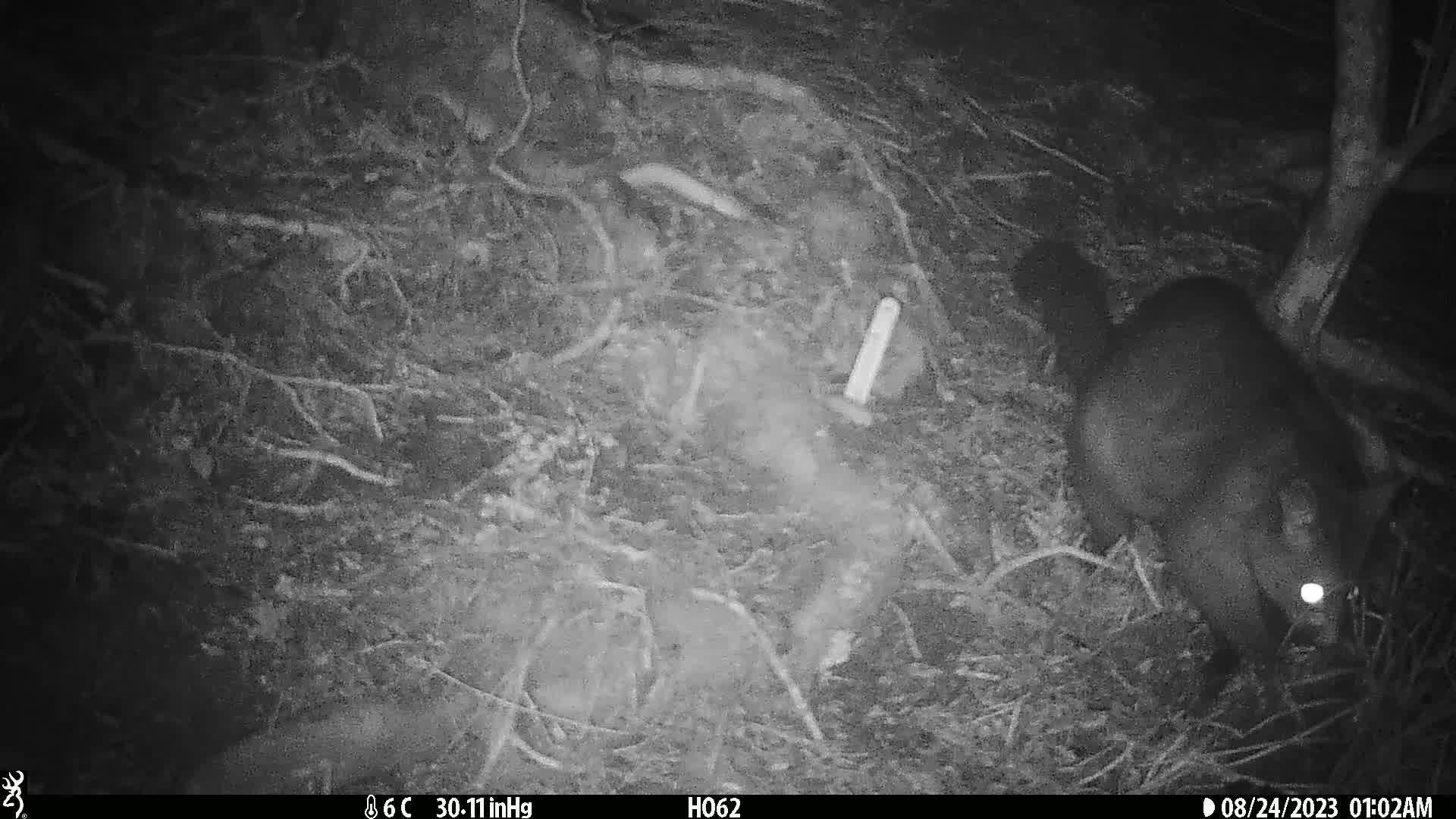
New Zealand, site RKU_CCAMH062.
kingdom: Animalia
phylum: Chordata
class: Mammalia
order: Diprotodontia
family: Phalangeridae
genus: Trichosurus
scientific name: Trichosurus vulpecula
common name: common brushtail possum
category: possum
Possum (common brushtail possum) (Trichosurus vulpecula).